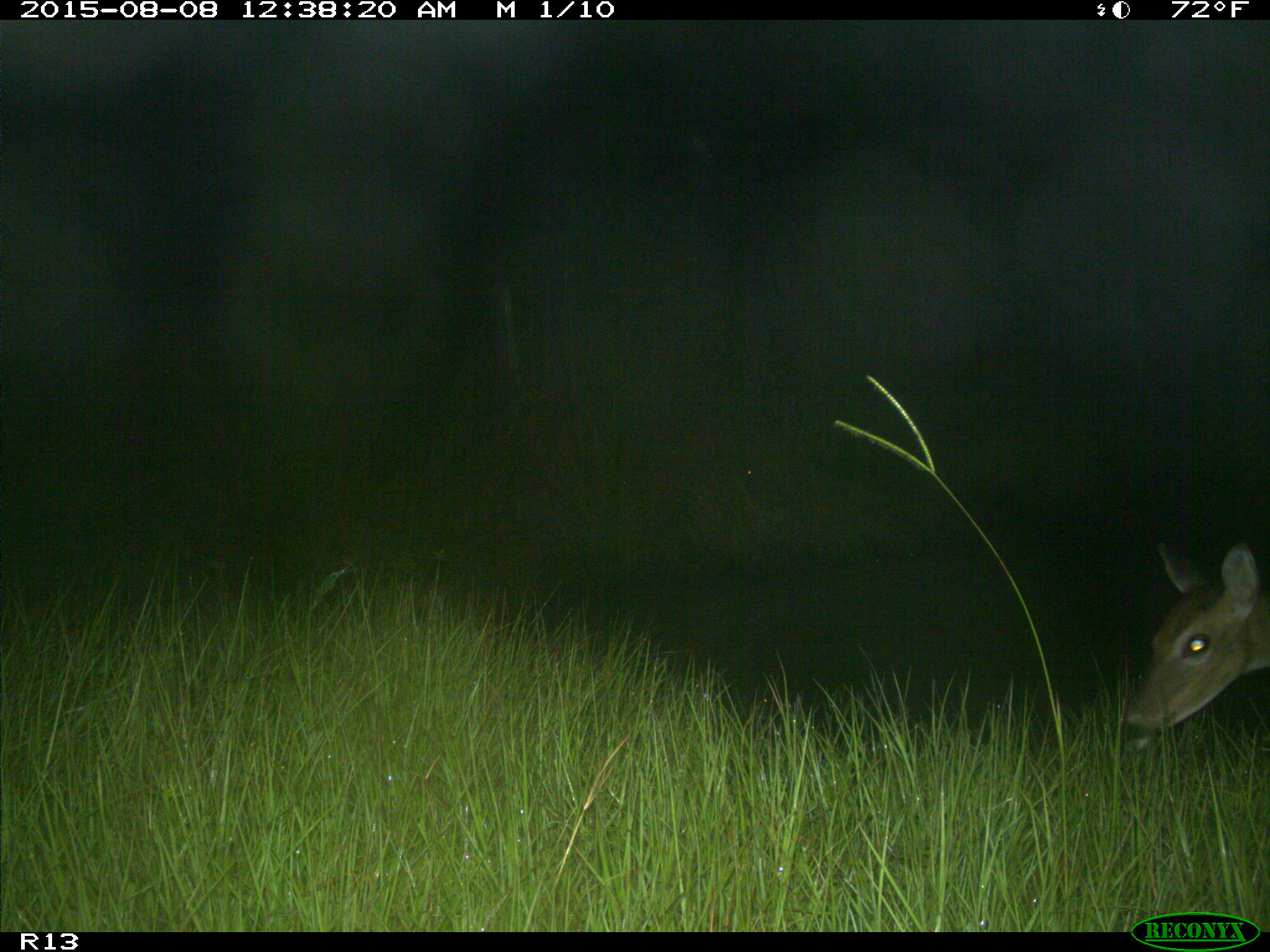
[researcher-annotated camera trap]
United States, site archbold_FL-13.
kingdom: Animalia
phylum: Chordata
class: Mammalia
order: Artiodactyla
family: Cervidae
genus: Odocoileus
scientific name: Odocoileus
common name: deer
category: unidentified deer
Unidentified deer (deer) (Odocoileus).